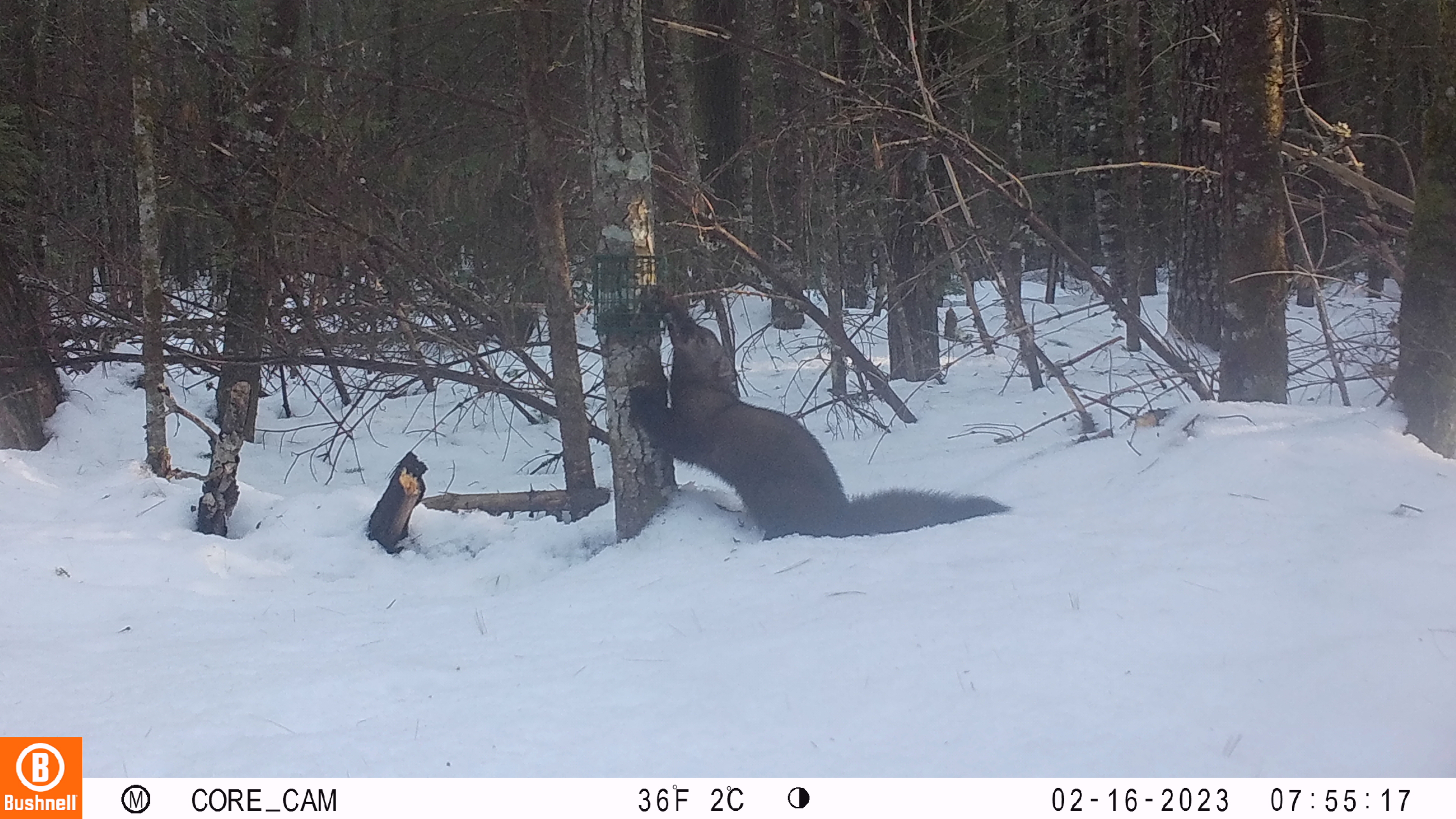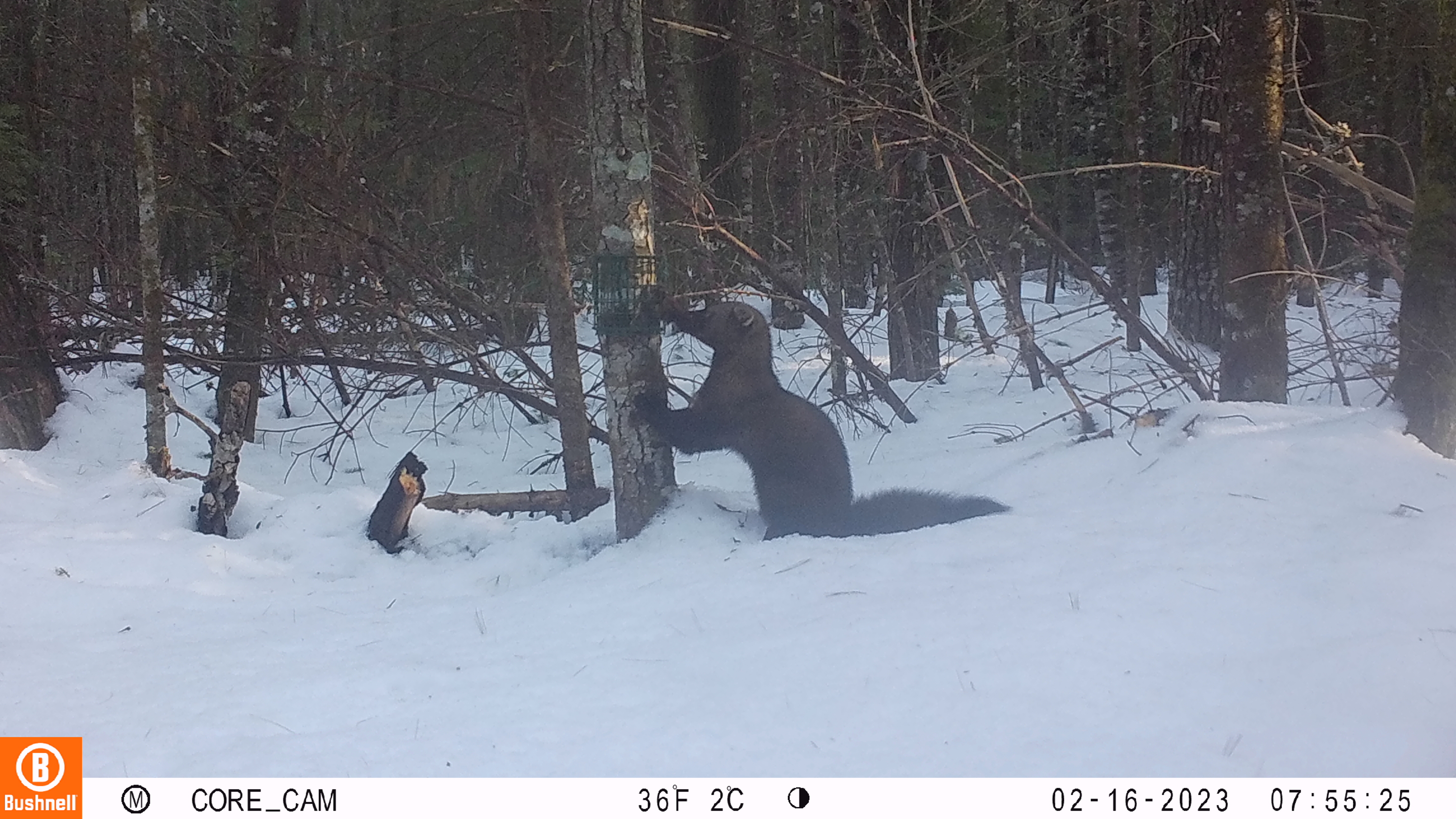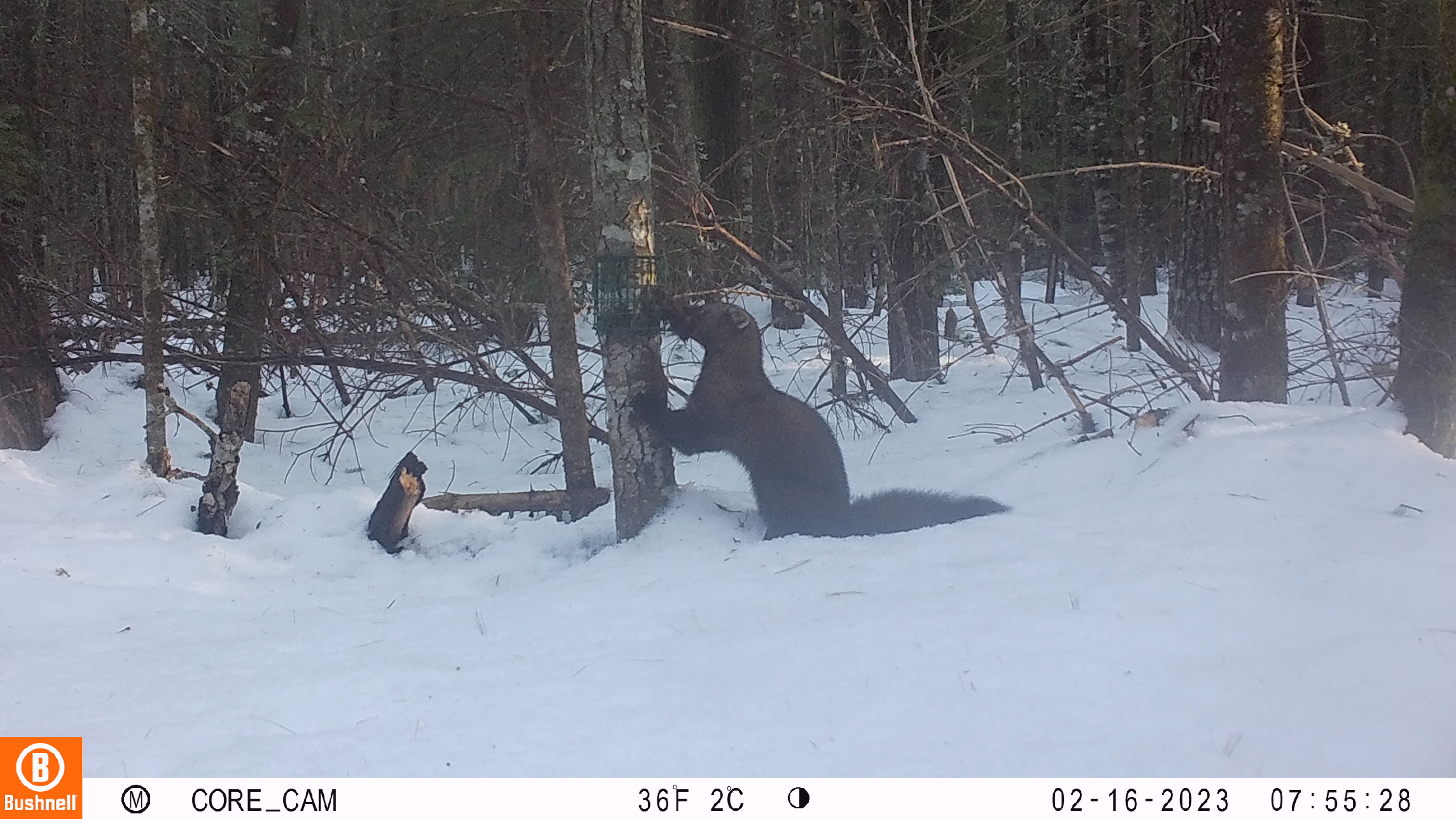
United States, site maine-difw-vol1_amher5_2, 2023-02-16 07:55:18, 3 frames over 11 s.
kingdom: Animalia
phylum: Chordata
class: Mammalia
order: Carnivora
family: Mustelidae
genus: Pekania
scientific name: Pekania pennanti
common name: fisher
Fisher (Pekania pennanti).